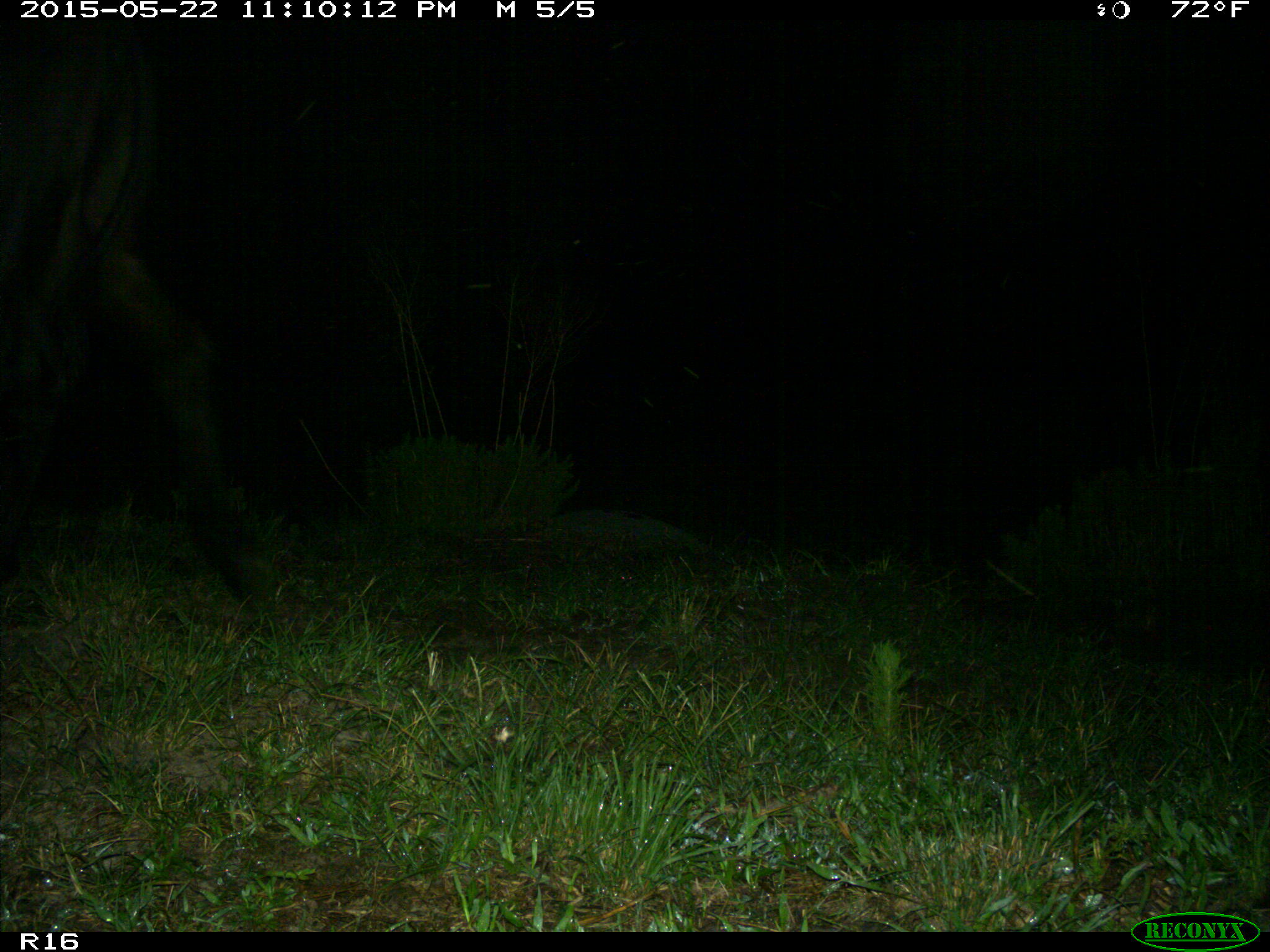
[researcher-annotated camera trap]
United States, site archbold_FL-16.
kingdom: Animalia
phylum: Chordata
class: Mammalia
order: Artiodactyla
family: Bovidae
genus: Bos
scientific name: Bos taurus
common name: domestic cow